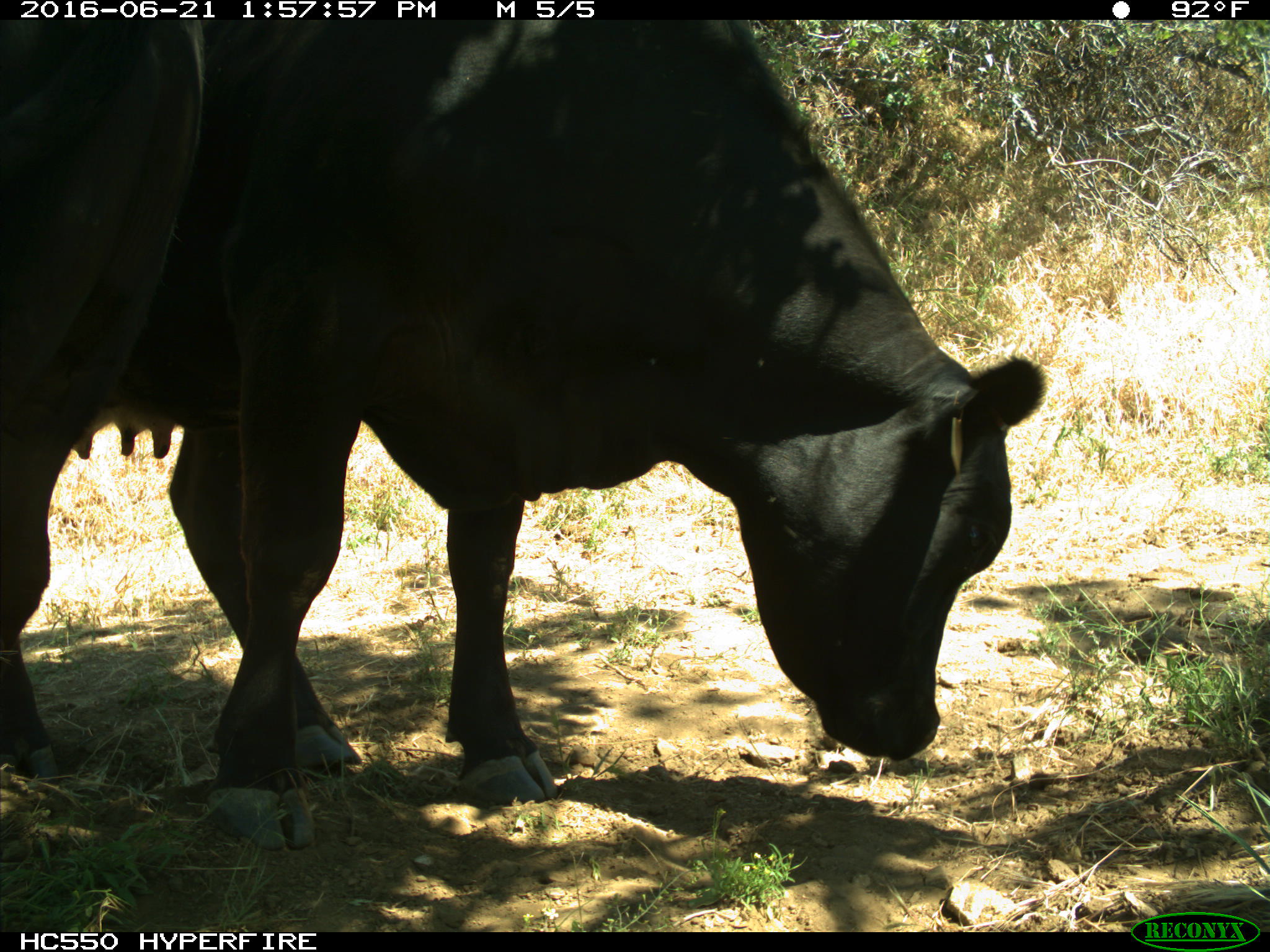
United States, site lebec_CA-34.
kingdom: Animalia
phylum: Chordata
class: Mammalia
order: Artiodactyla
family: Bovidae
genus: Bos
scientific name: Bos taurus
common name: domestic cow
Bos taurus (domestic cow).